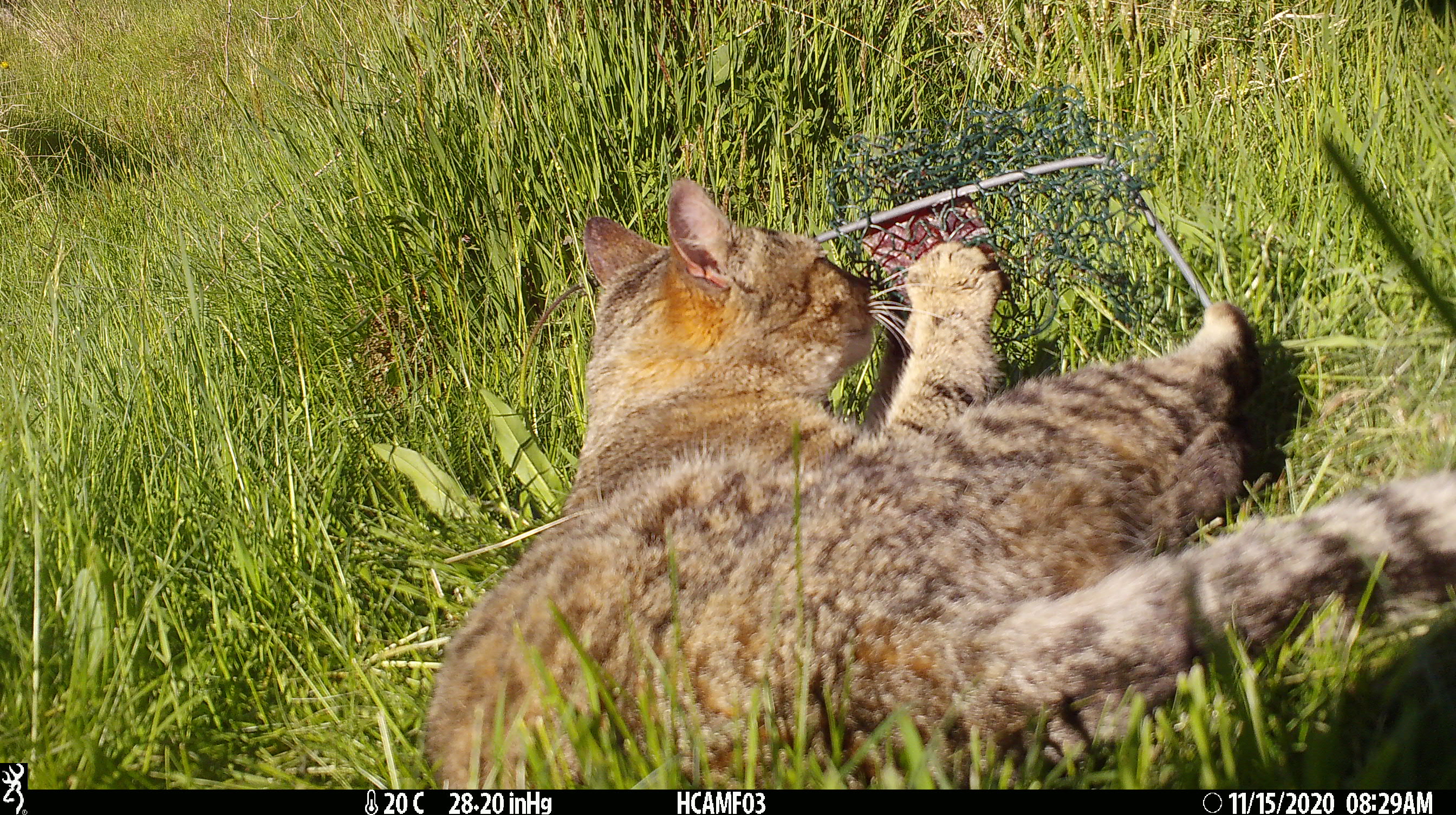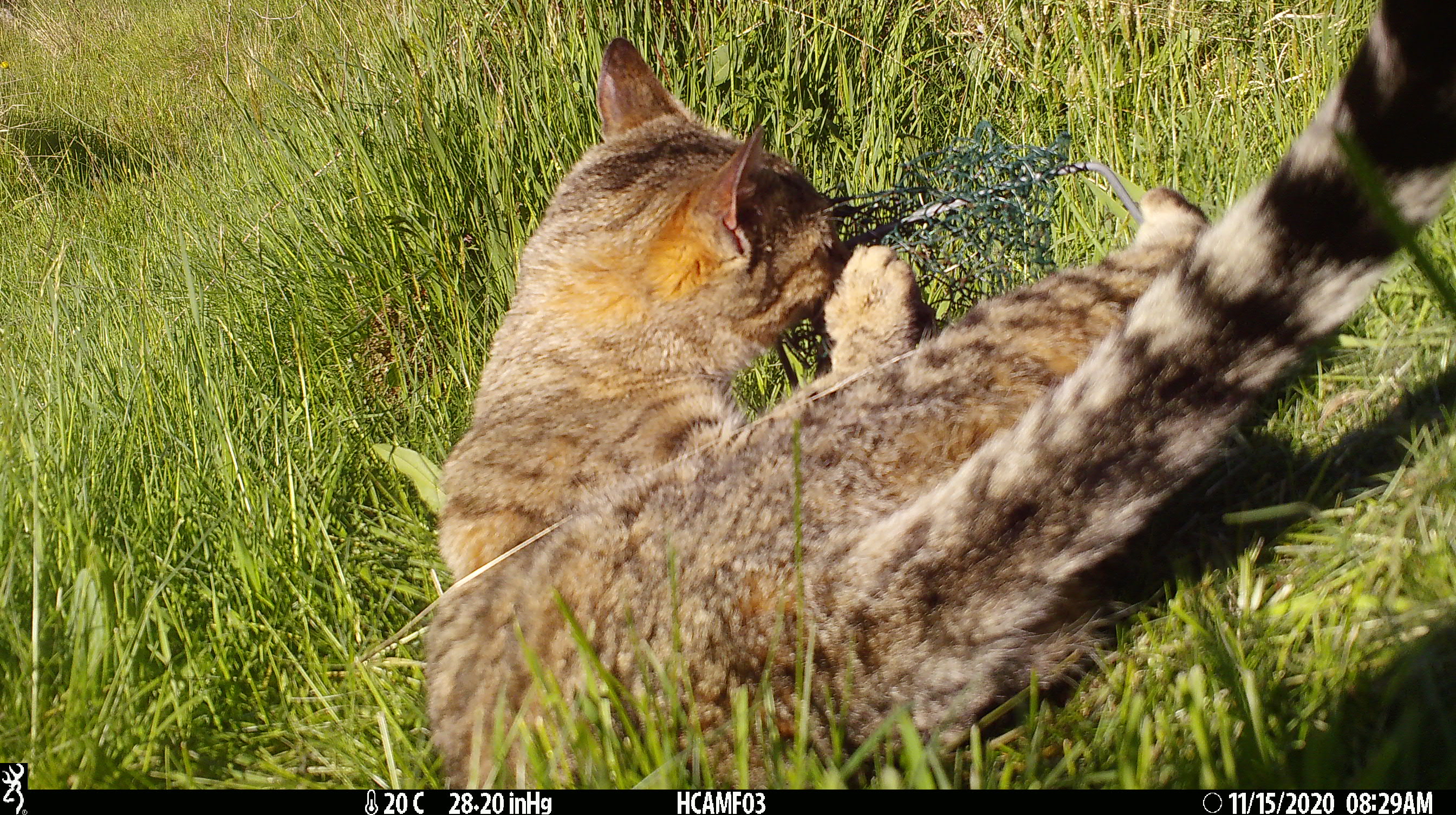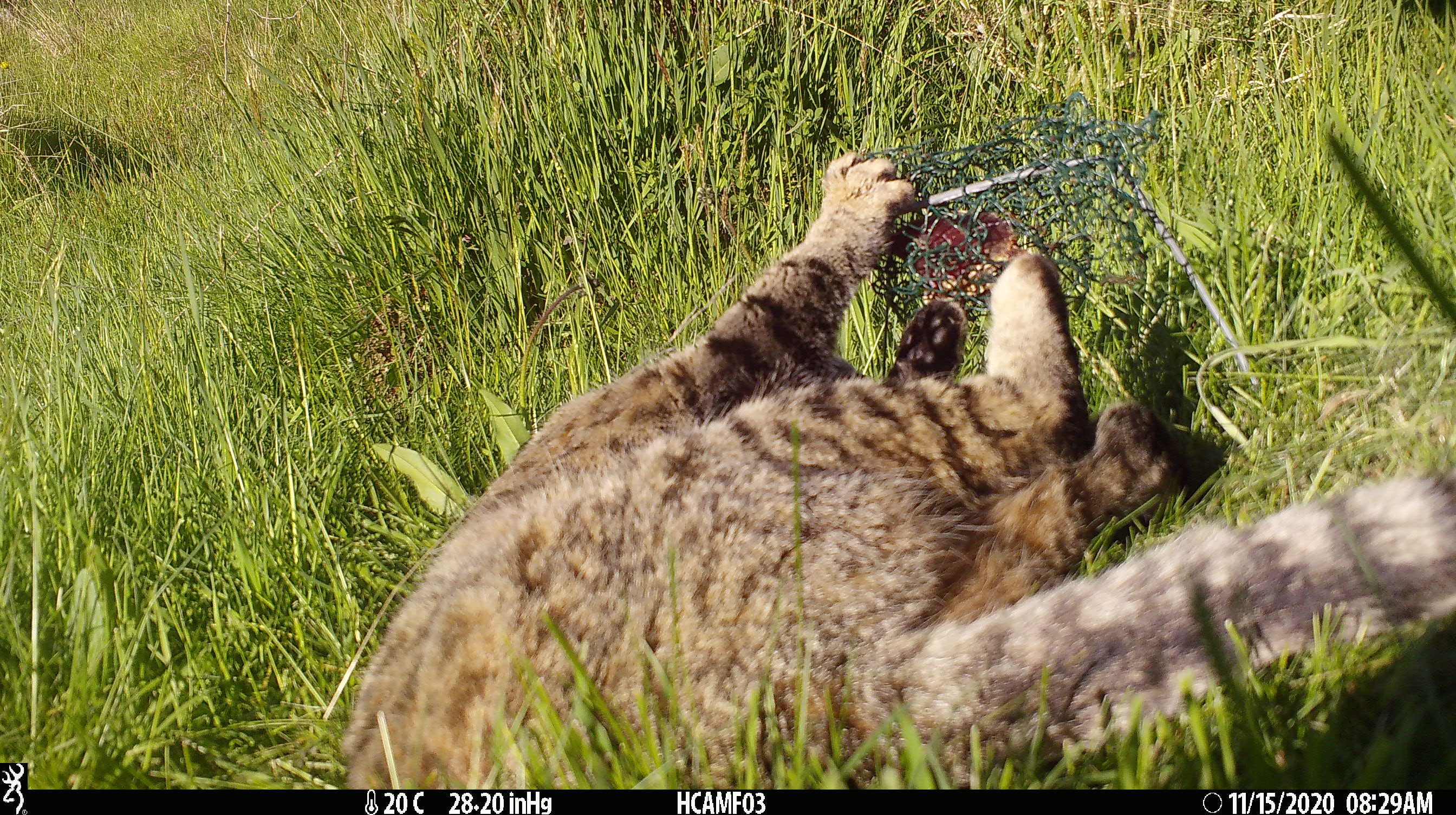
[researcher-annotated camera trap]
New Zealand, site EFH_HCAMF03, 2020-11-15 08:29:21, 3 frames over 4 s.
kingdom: Animalia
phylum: Chordata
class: Mammalia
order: Carnivora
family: Felidae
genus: Felis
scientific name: Felis catus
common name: domestic cat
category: cat